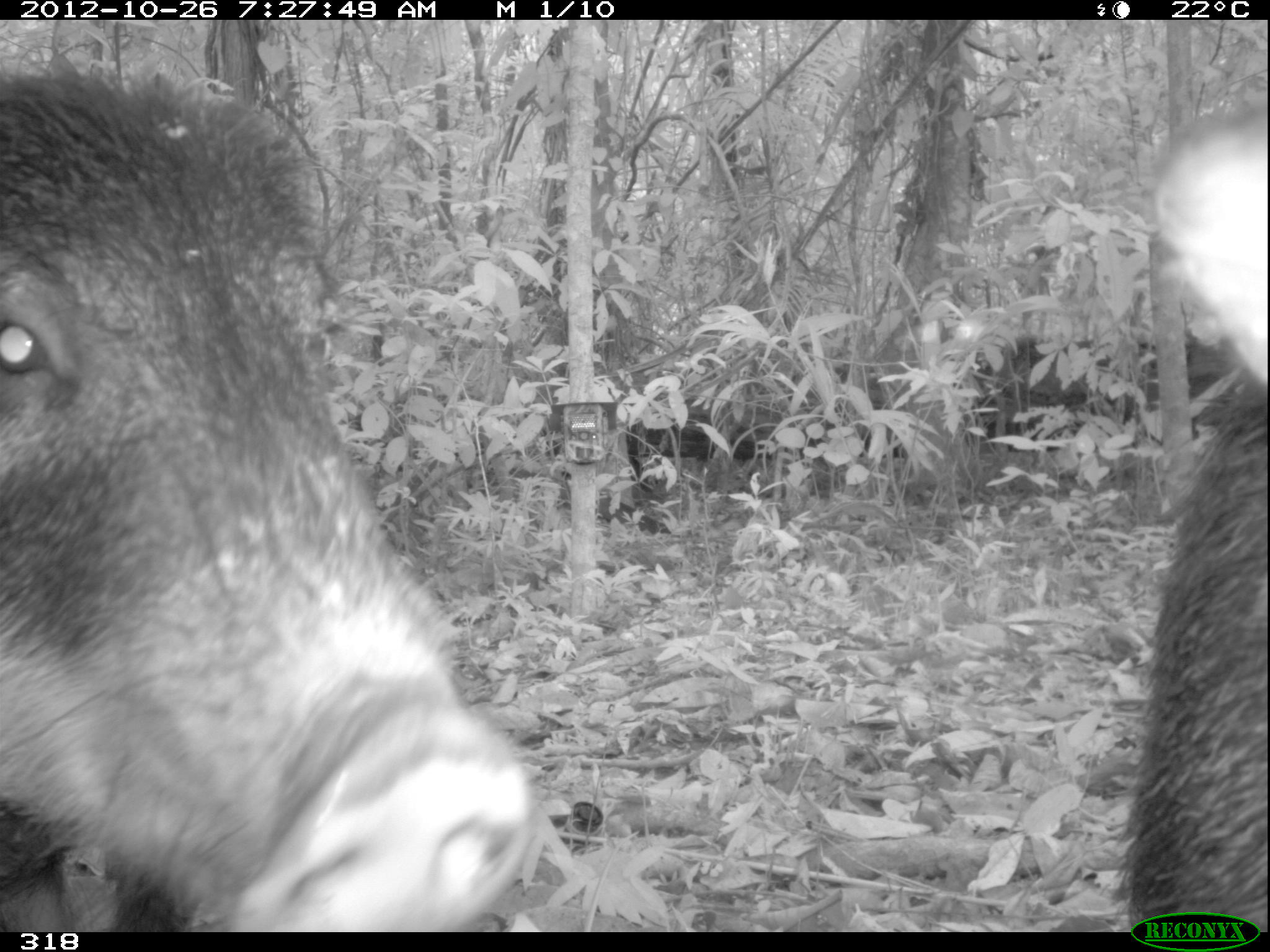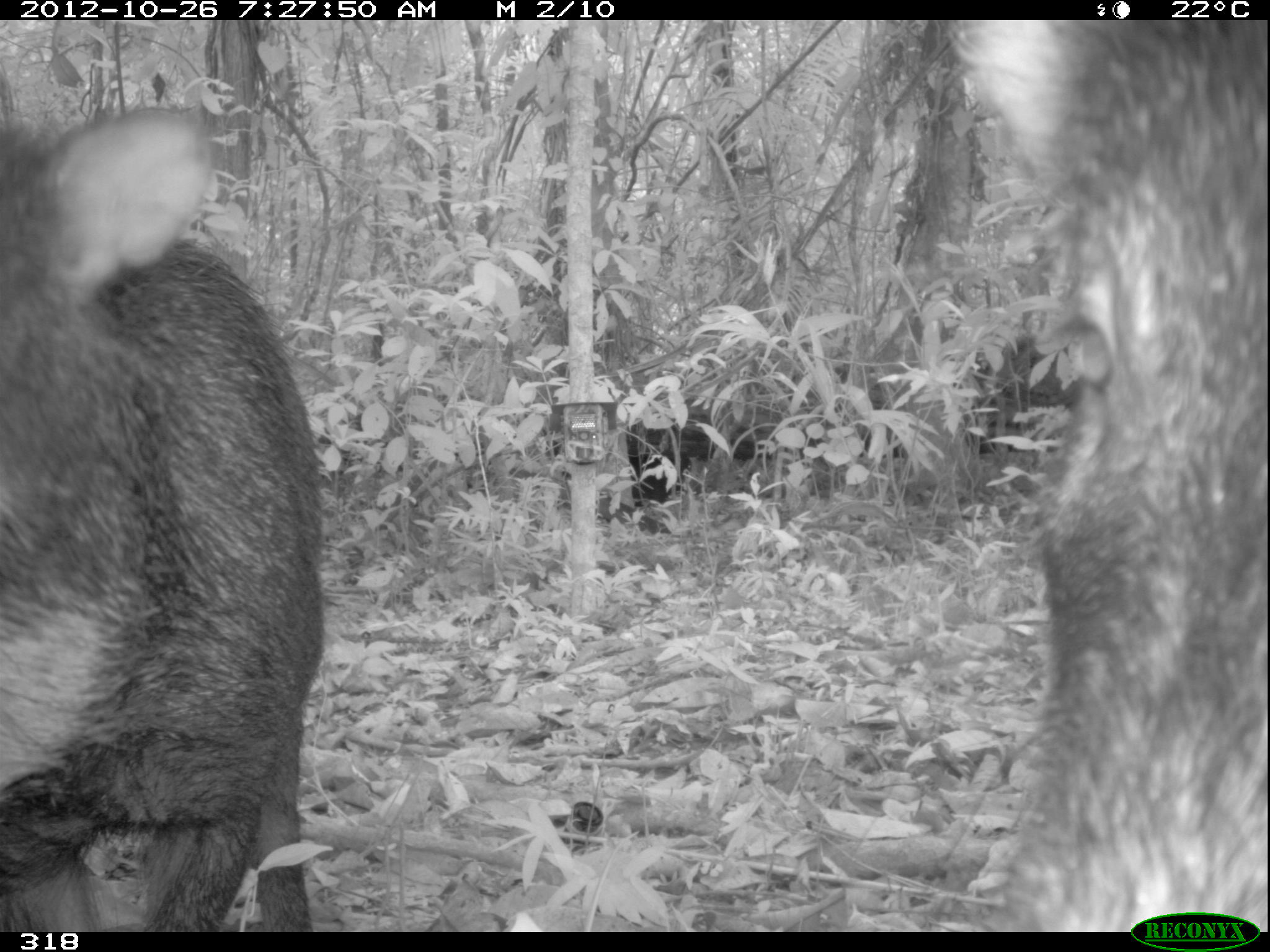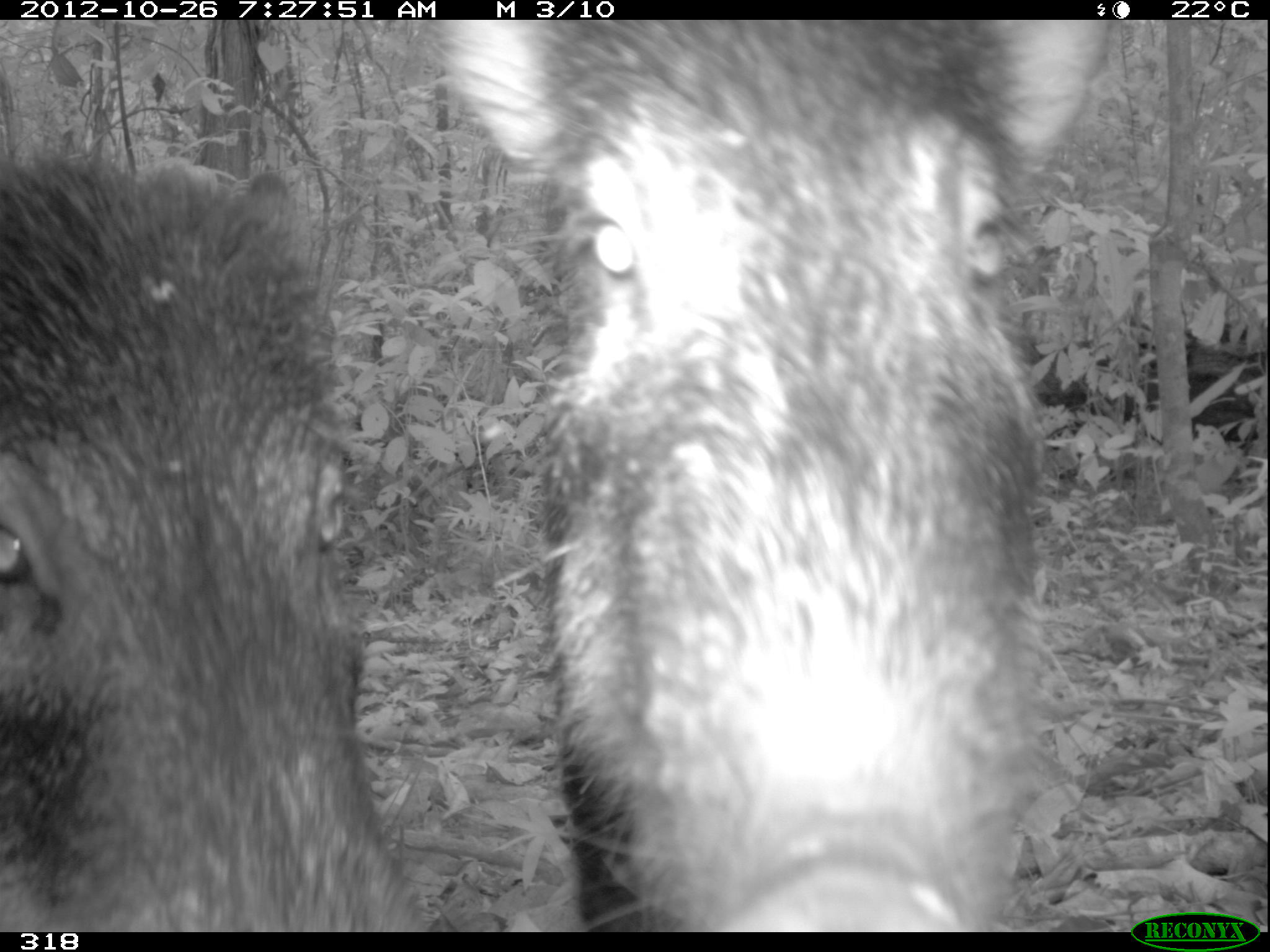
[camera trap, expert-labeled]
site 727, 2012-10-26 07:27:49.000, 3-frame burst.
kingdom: Animalia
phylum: Chordata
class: Mammalia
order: Artiodactyla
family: Tayassuidae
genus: Tayassu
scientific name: Tayassu pecari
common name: white-lipped peccary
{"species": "Tayassu pecari (white-lipped peccary)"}